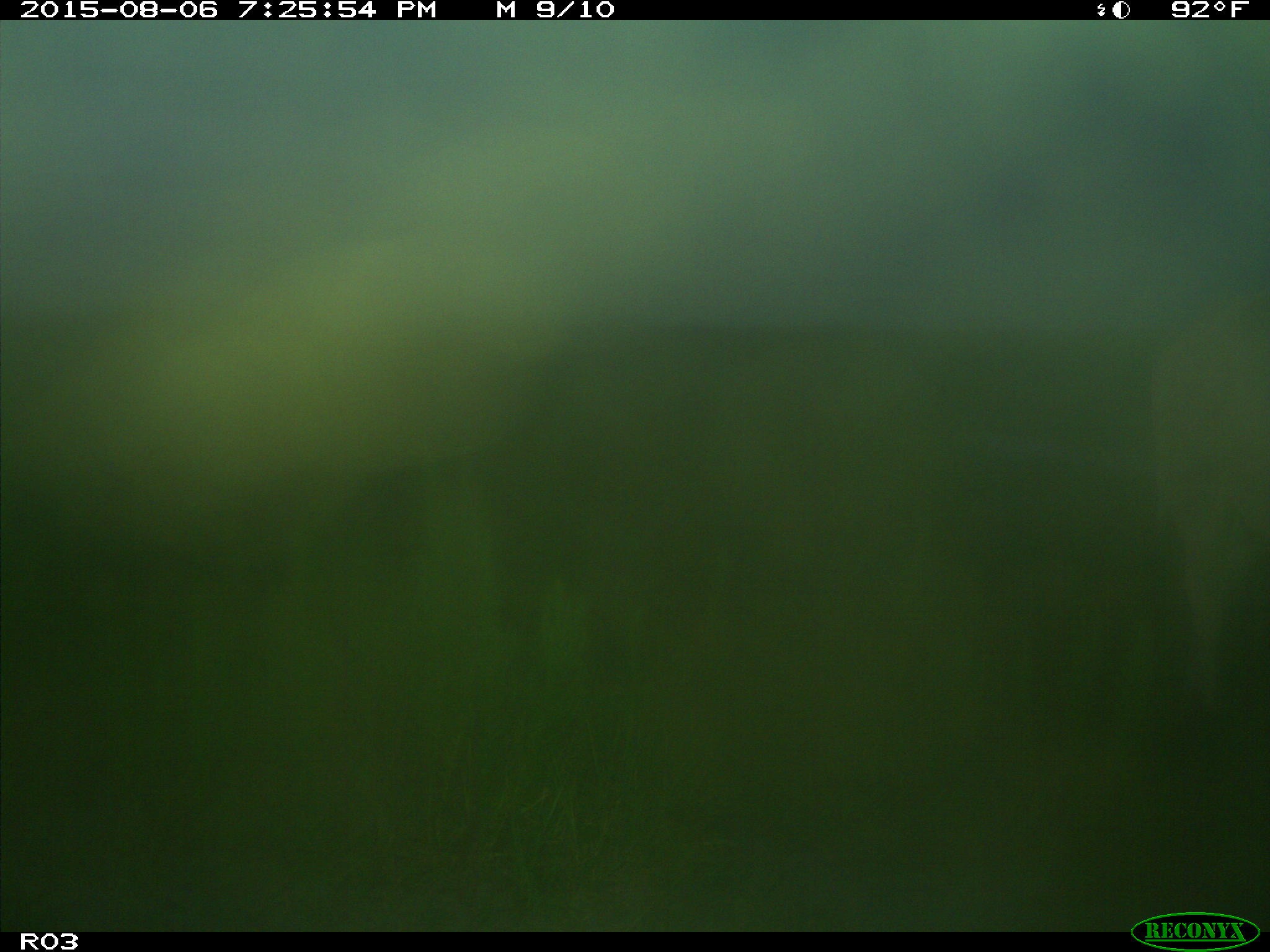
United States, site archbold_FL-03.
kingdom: Animalia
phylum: Chordata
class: Mammalia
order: Artiodactyla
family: Bovidae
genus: Bos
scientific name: Bos taurus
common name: domestic cow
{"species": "Bos taurus (domestic cow)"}